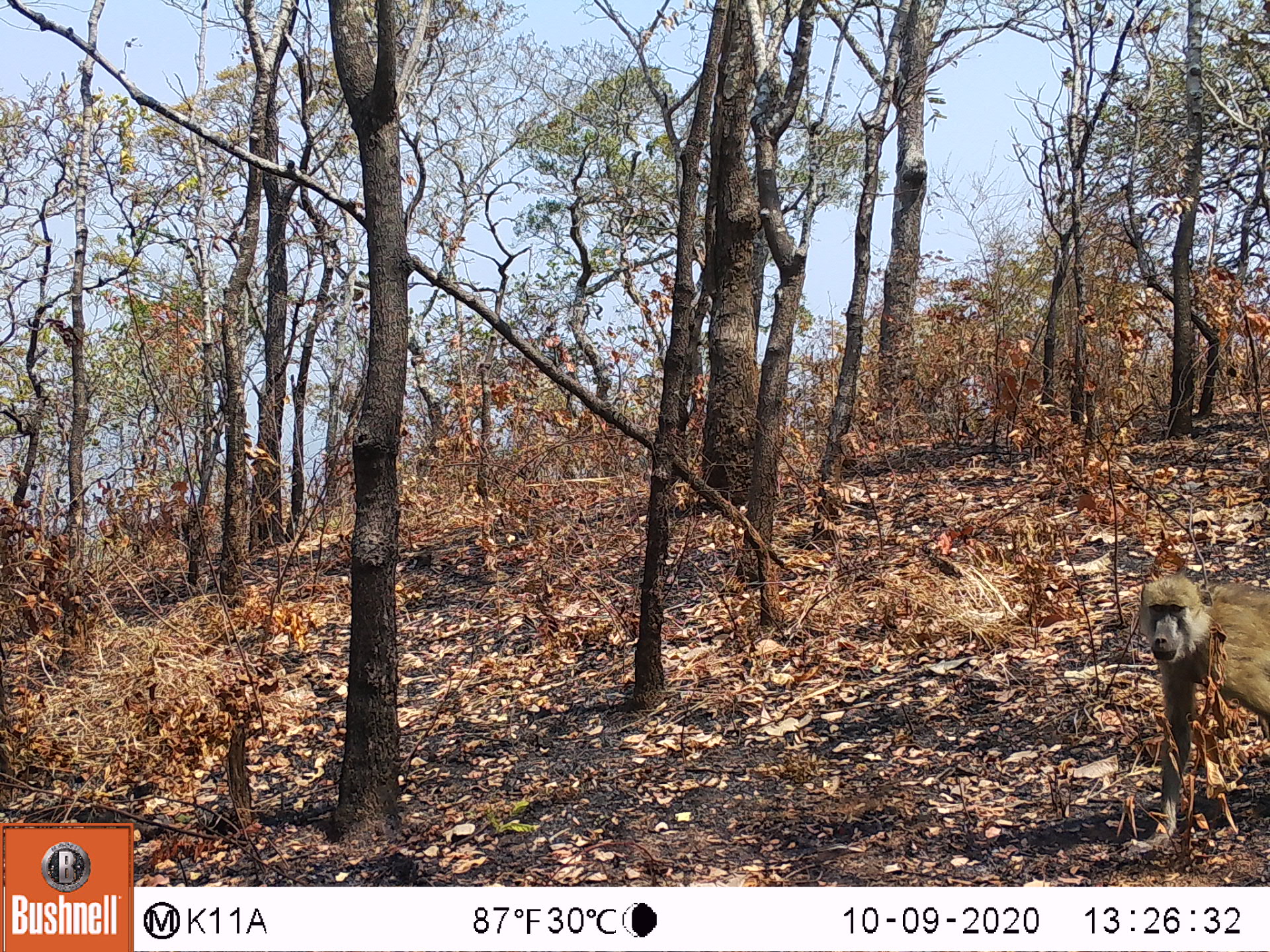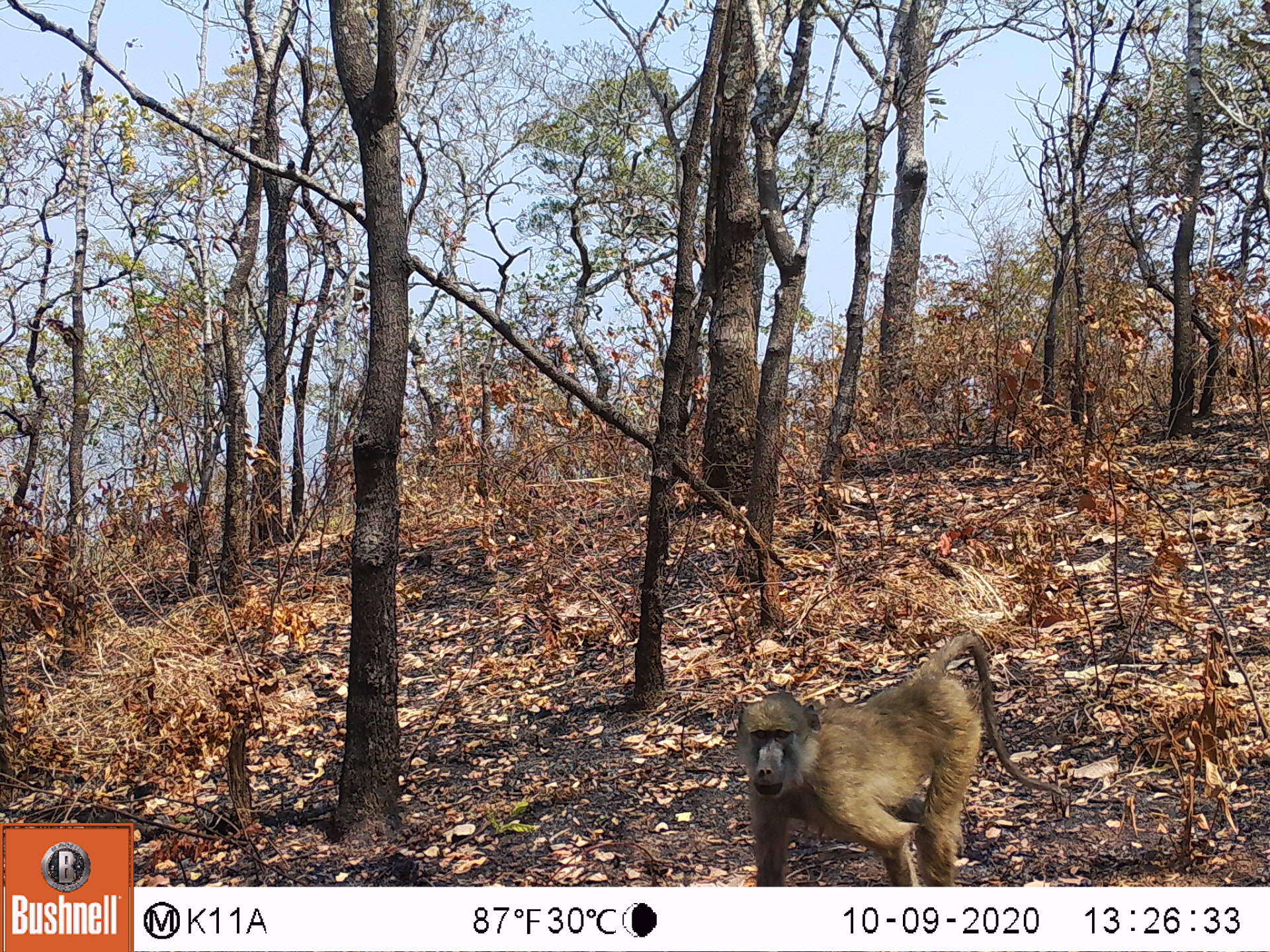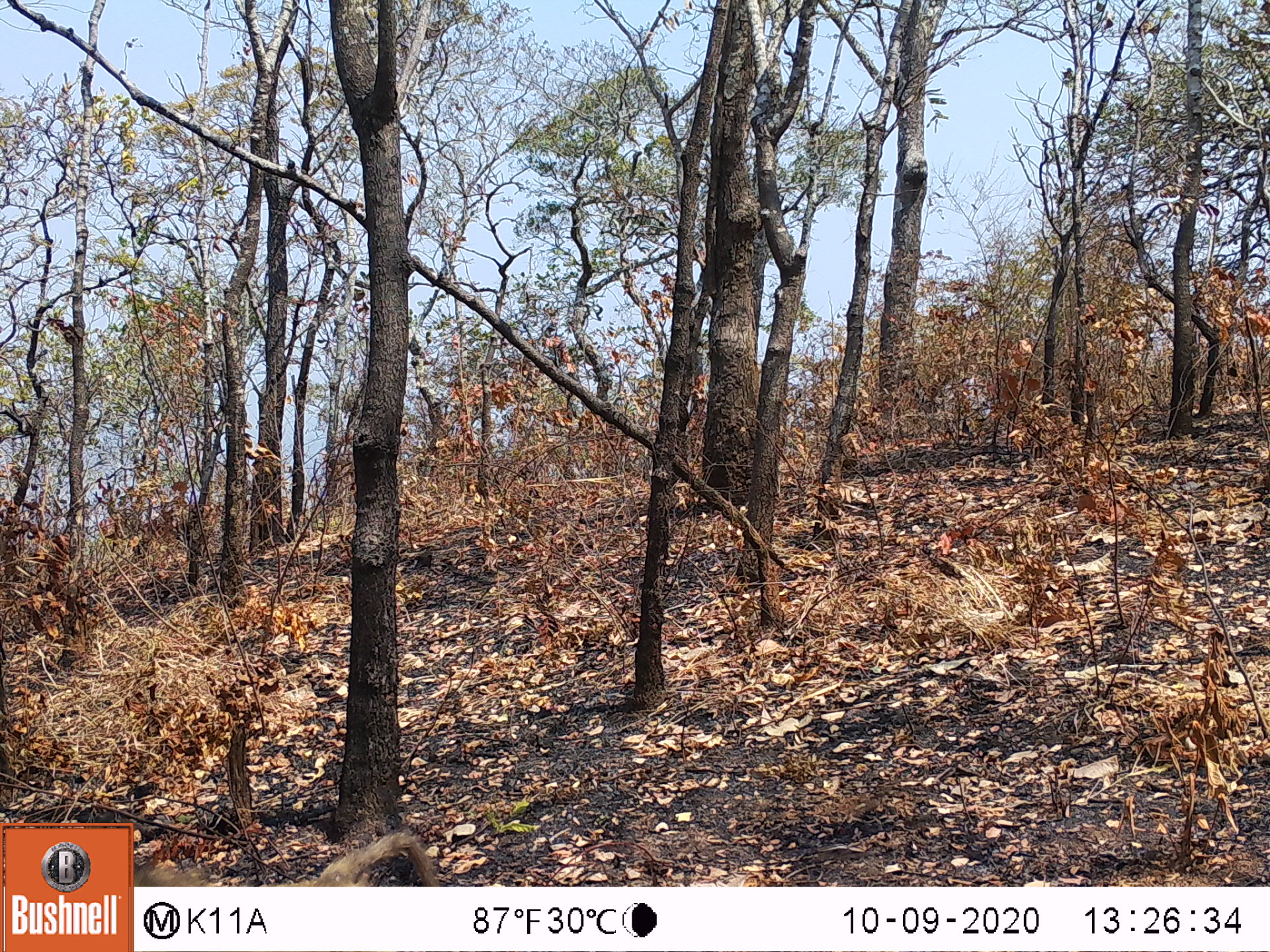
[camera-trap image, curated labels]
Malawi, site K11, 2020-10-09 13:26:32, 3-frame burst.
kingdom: Animalia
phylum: Chordata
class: Mammalia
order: Primates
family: Cercopithecidae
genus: Papio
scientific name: Papio cynocephalus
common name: yellow baboon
Yellow baboon (Papio cynocephalus), count 1.